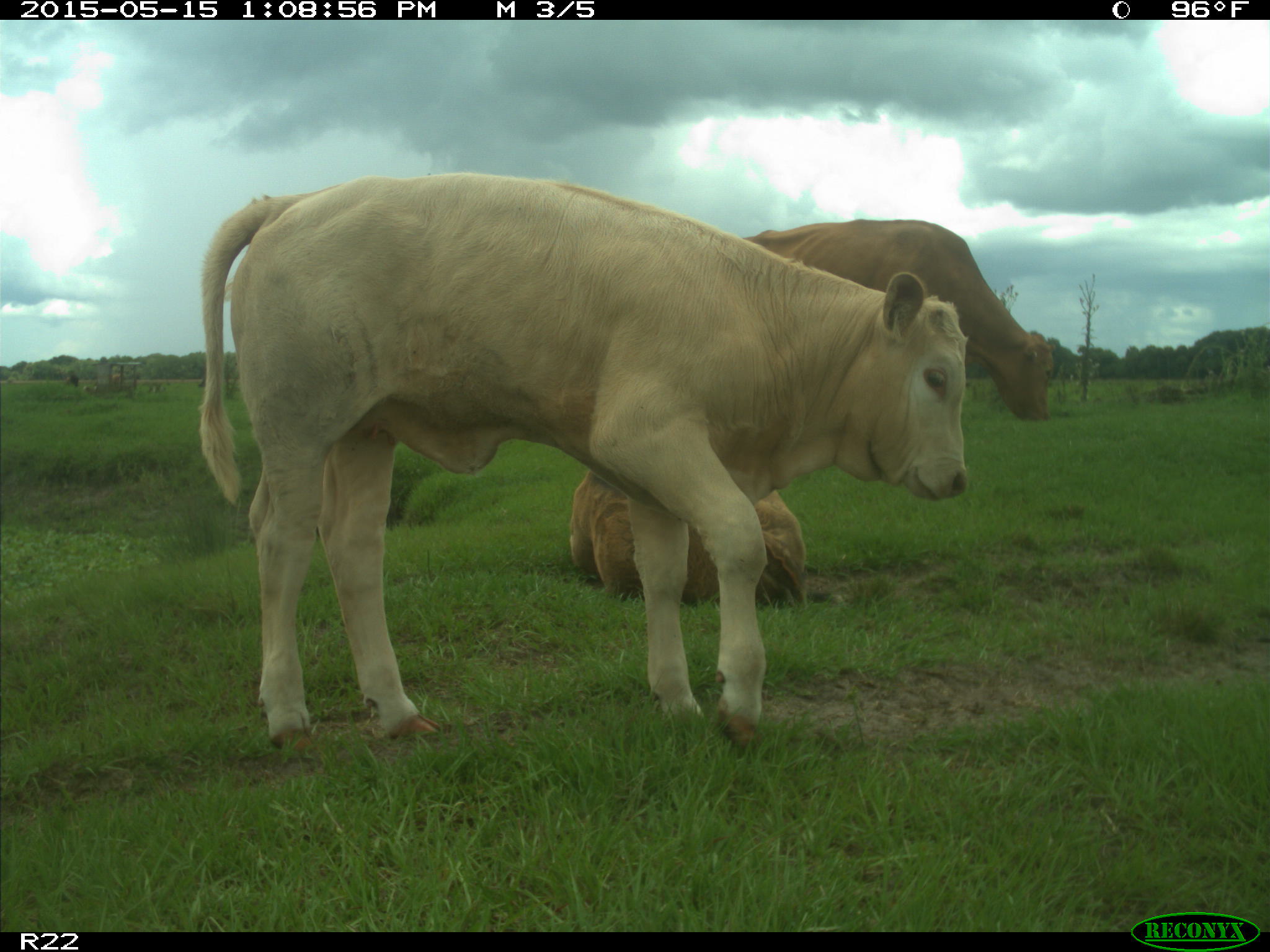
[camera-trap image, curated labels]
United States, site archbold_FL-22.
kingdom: Animalia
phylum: Chordata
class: Mammalia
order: Artiodactyla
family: Bovidae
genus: Bos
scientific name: Bos taurus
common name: domestic cow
Bos taurus (domestic cow).